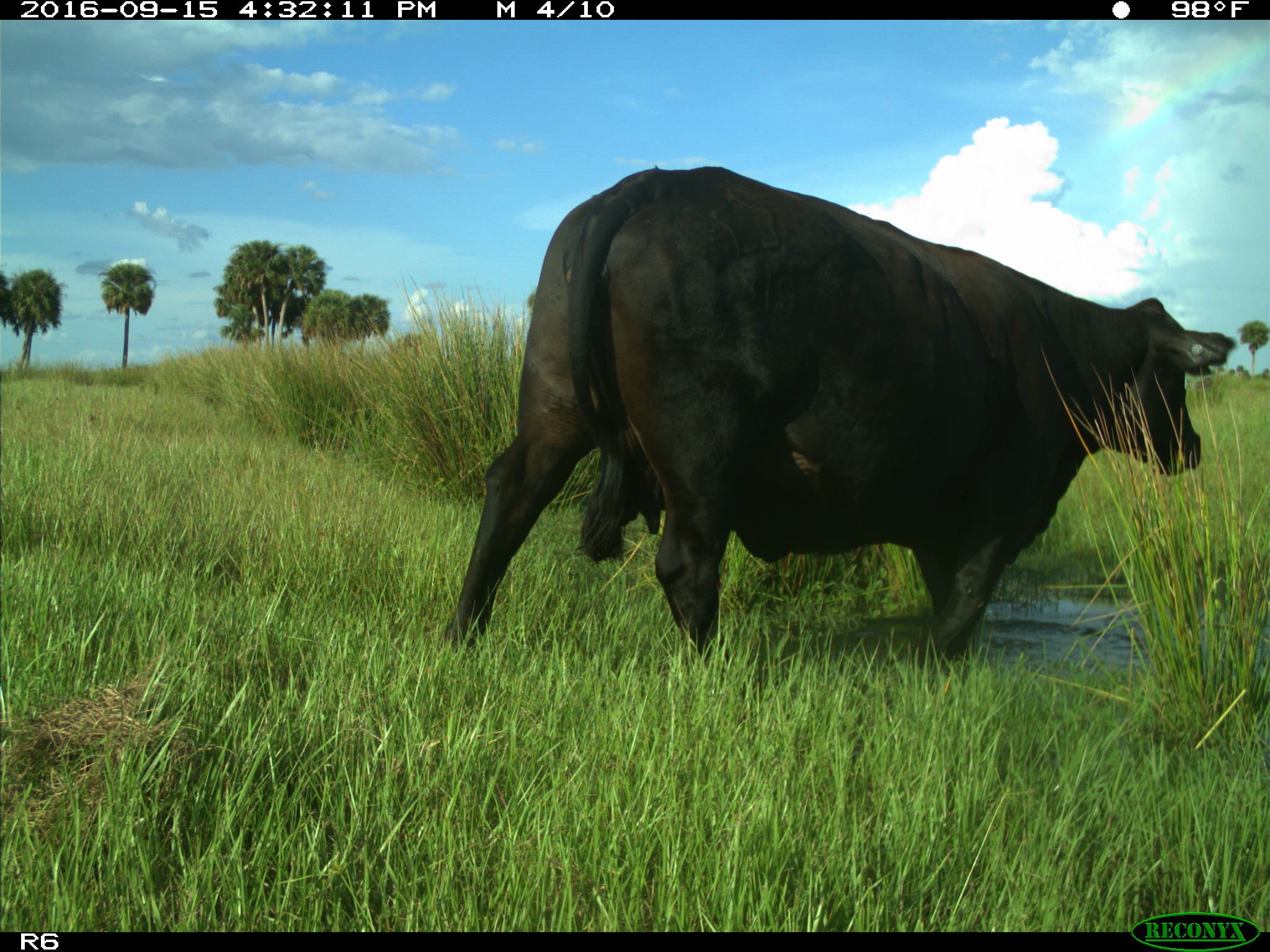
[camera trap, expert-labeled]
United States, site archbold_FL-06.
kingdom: Animalia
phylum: Chordata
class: Mammalia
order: Artiodactyla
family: Bovidae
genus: Bos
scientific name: Bos taurus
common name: domestic cow